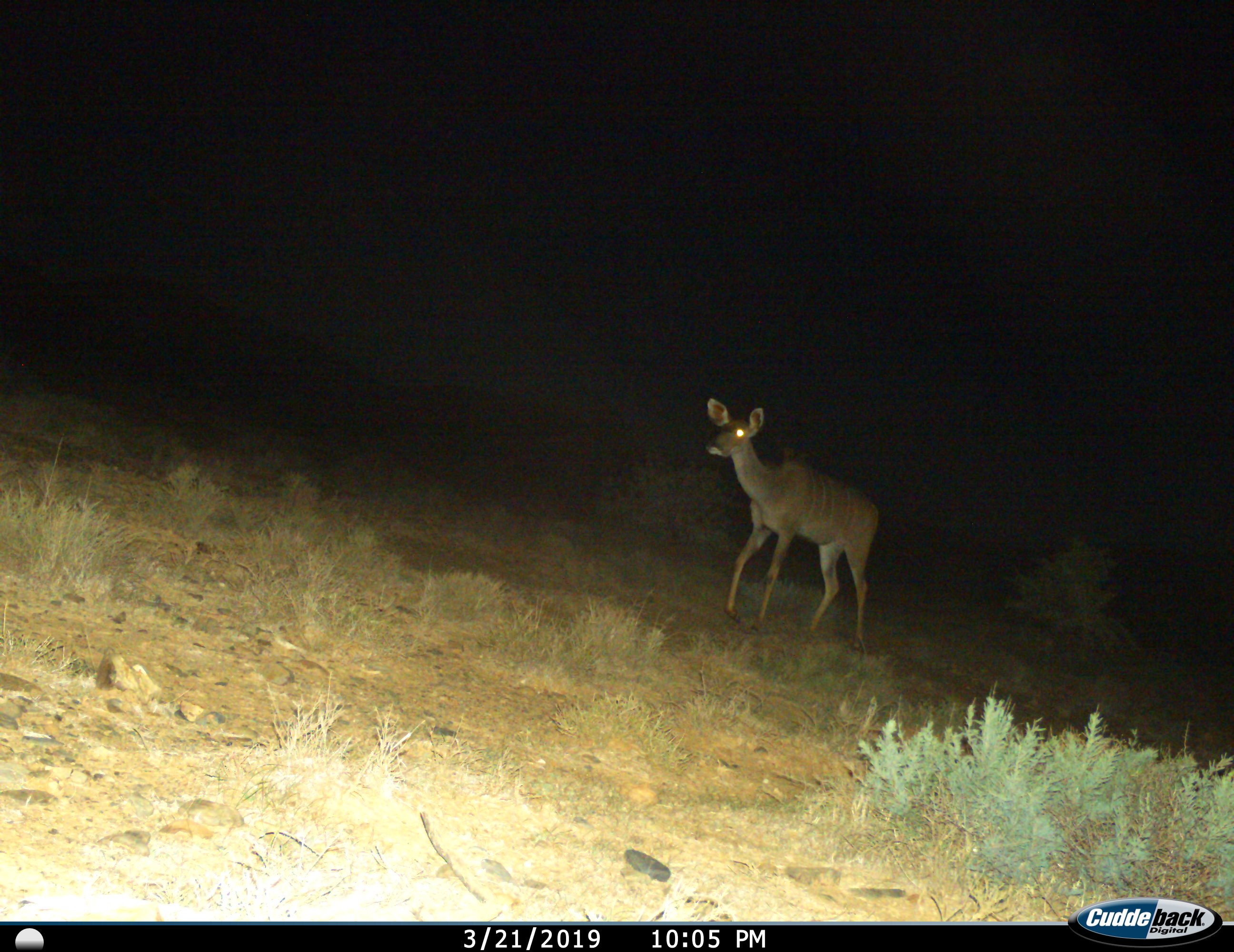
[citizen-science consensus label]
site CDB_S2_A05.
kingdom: Animalia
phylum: Chordata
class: Mammalia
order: Artiodactyla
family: Bovidae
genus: Tragelaphus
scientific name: Tragelaphus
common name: kudu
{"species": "kudu (Tragelaphus)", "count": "1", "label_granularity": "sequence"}